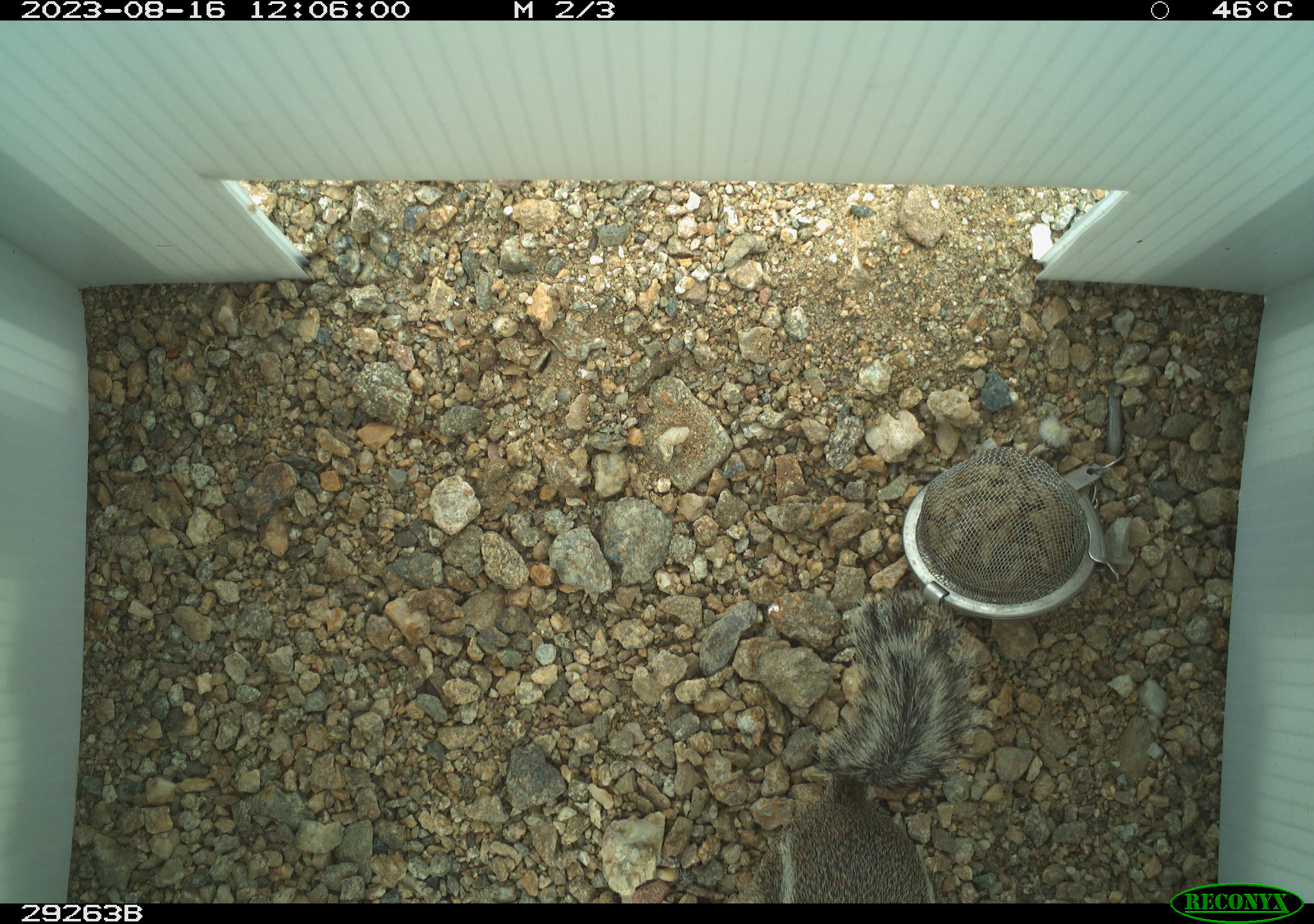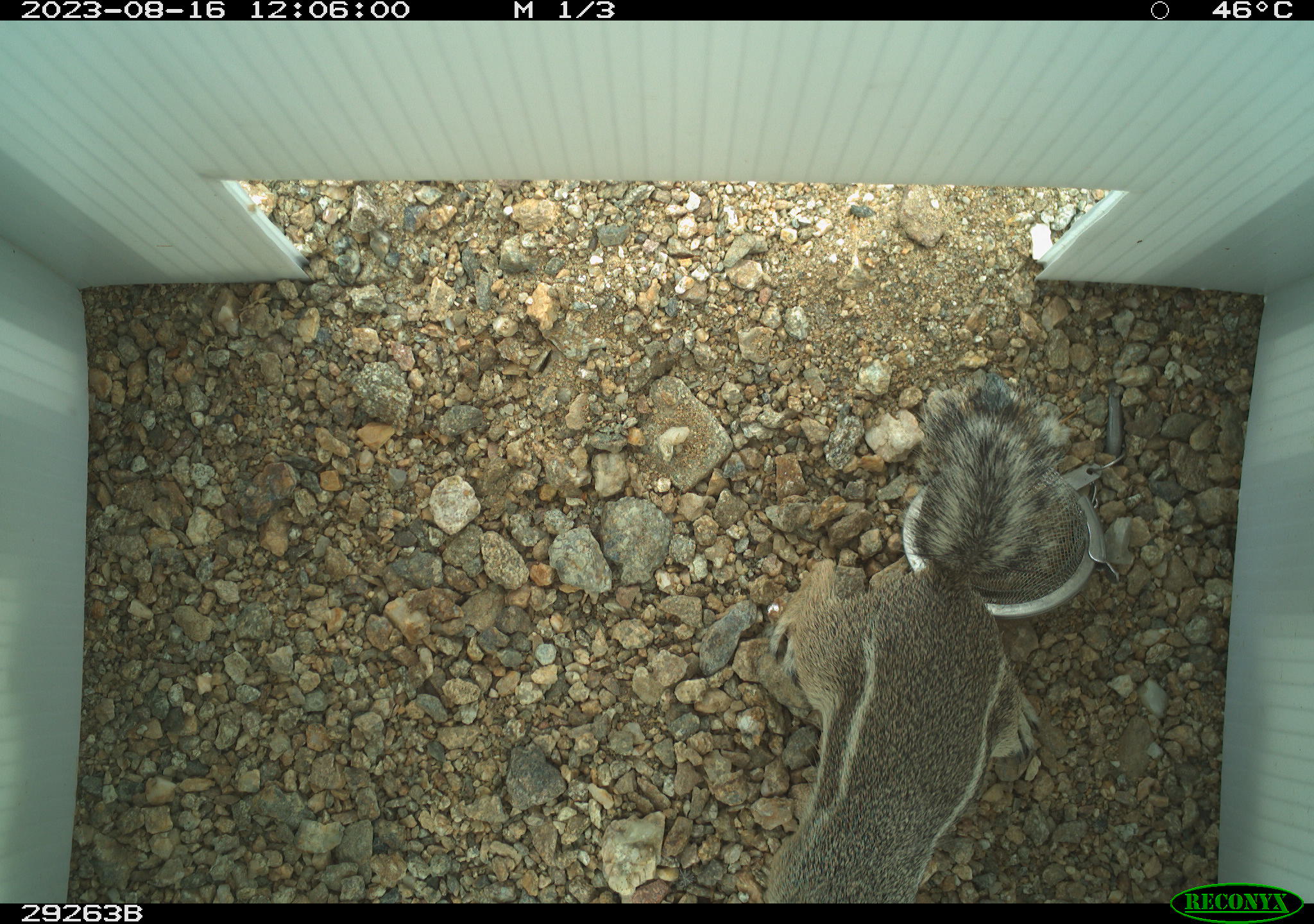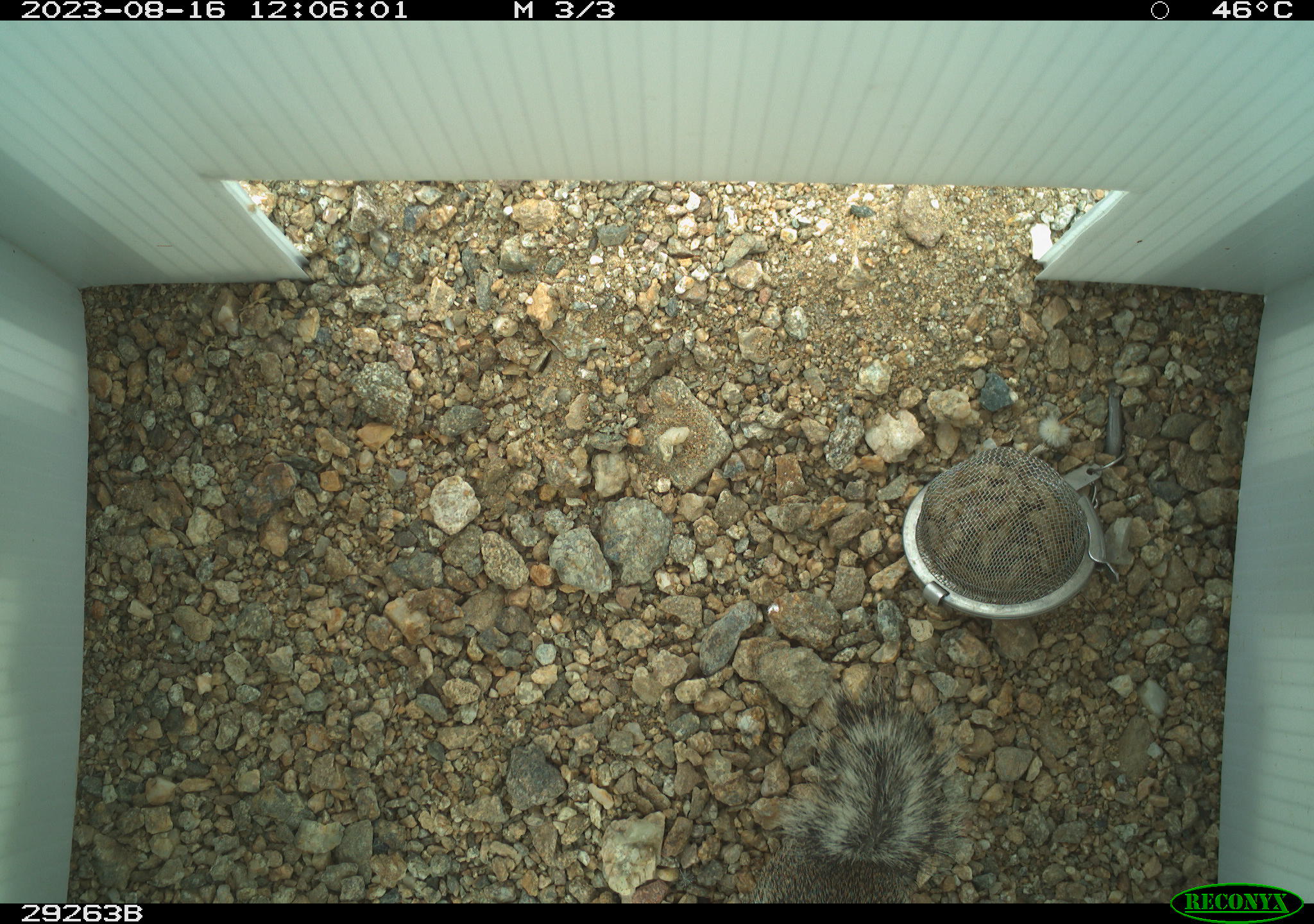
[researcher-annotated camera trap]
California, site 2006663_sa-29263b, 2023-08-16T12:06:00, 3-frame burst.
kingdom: Animalia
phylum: Chordata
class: Mammalia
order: Rodentia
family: Sciuridae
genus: Ammospermophilus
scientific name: Ammospermophilus leucurus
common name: white-tailed antelope squirrel